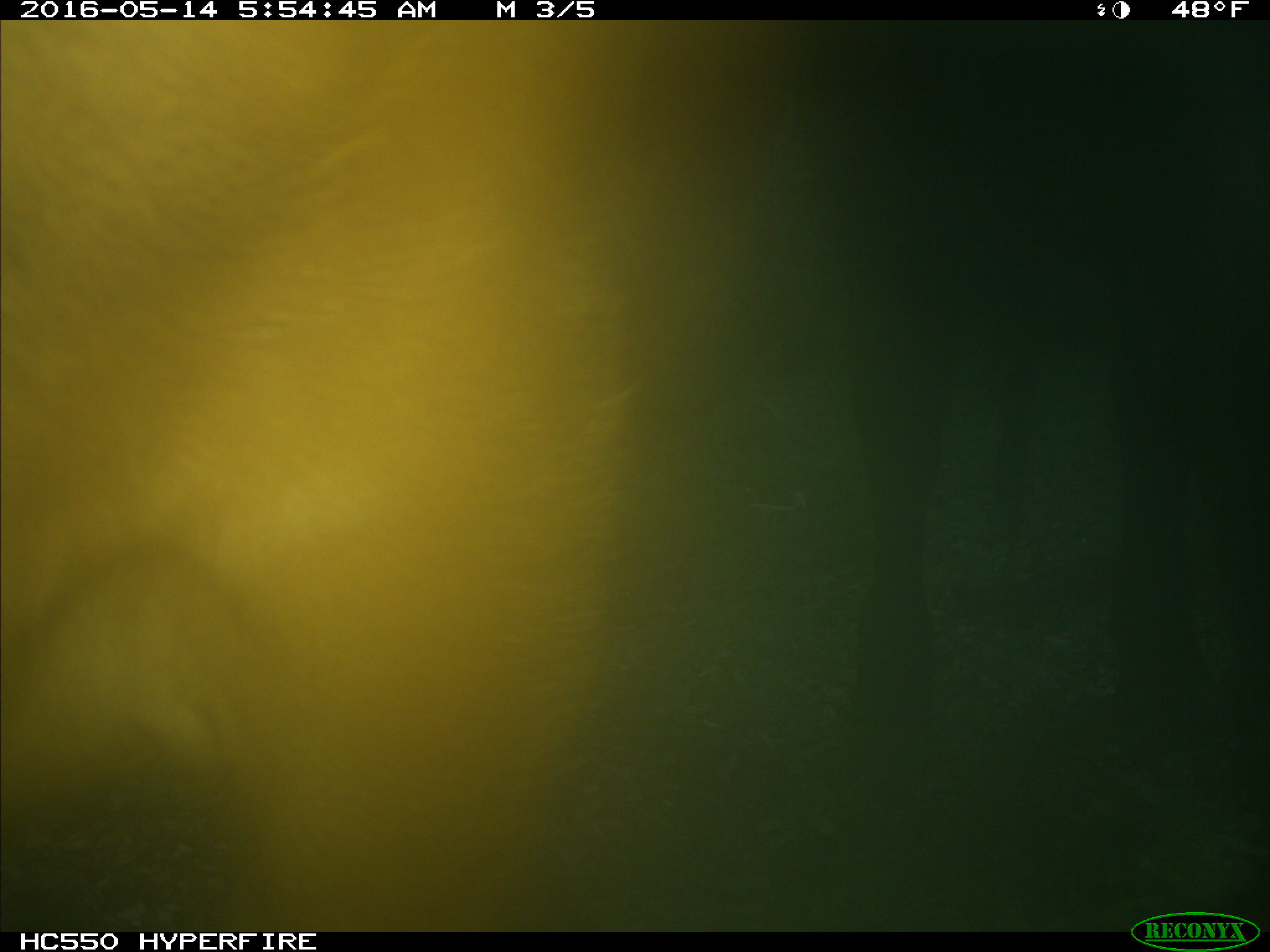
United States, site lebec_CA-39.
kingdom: Animalia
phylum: Chordata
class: Mammalia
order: Artiodactyla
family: Bovidae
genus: Bos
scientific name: Bos taurus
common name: domestic cow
Bos taurus (domestic cow).